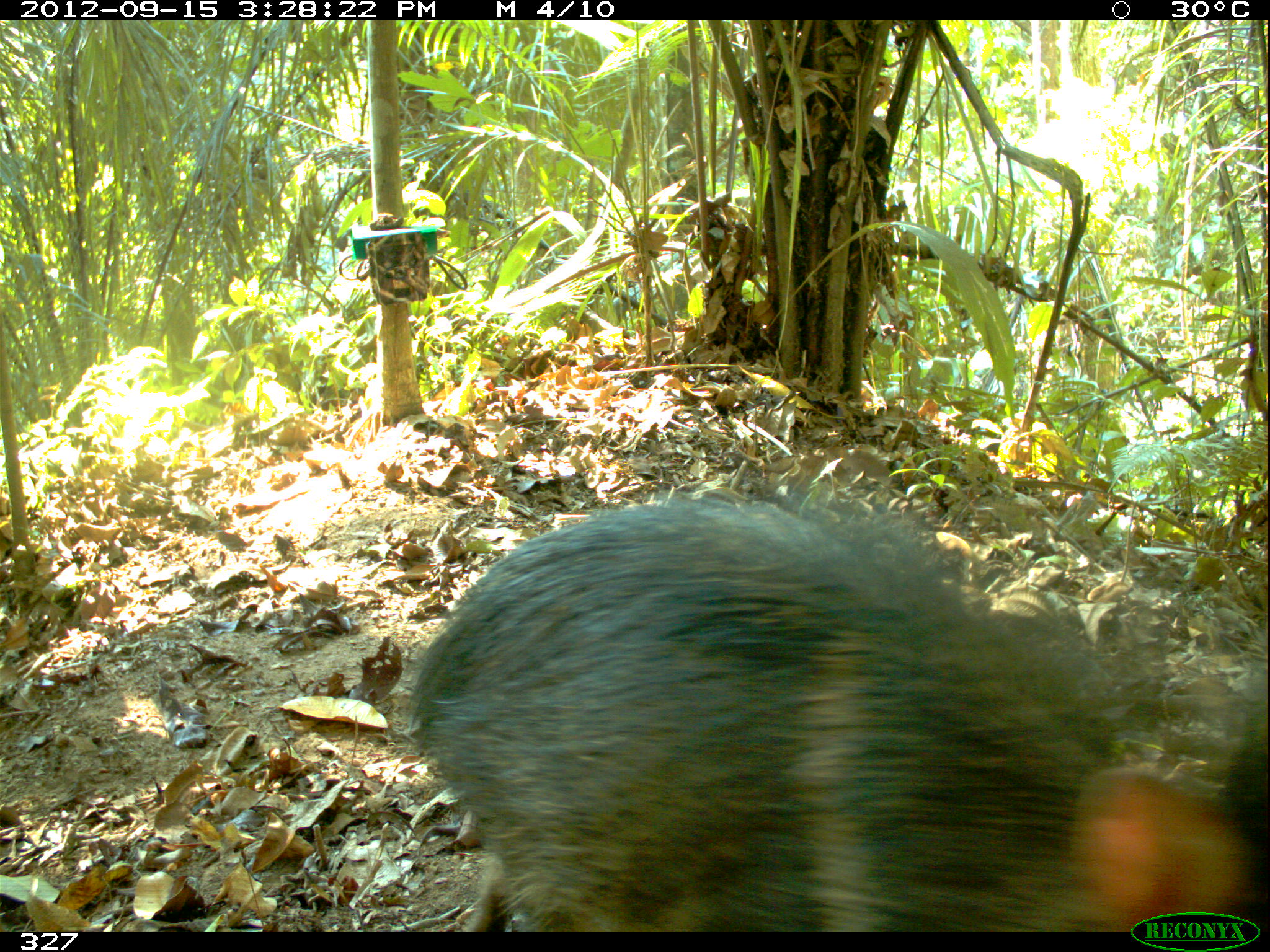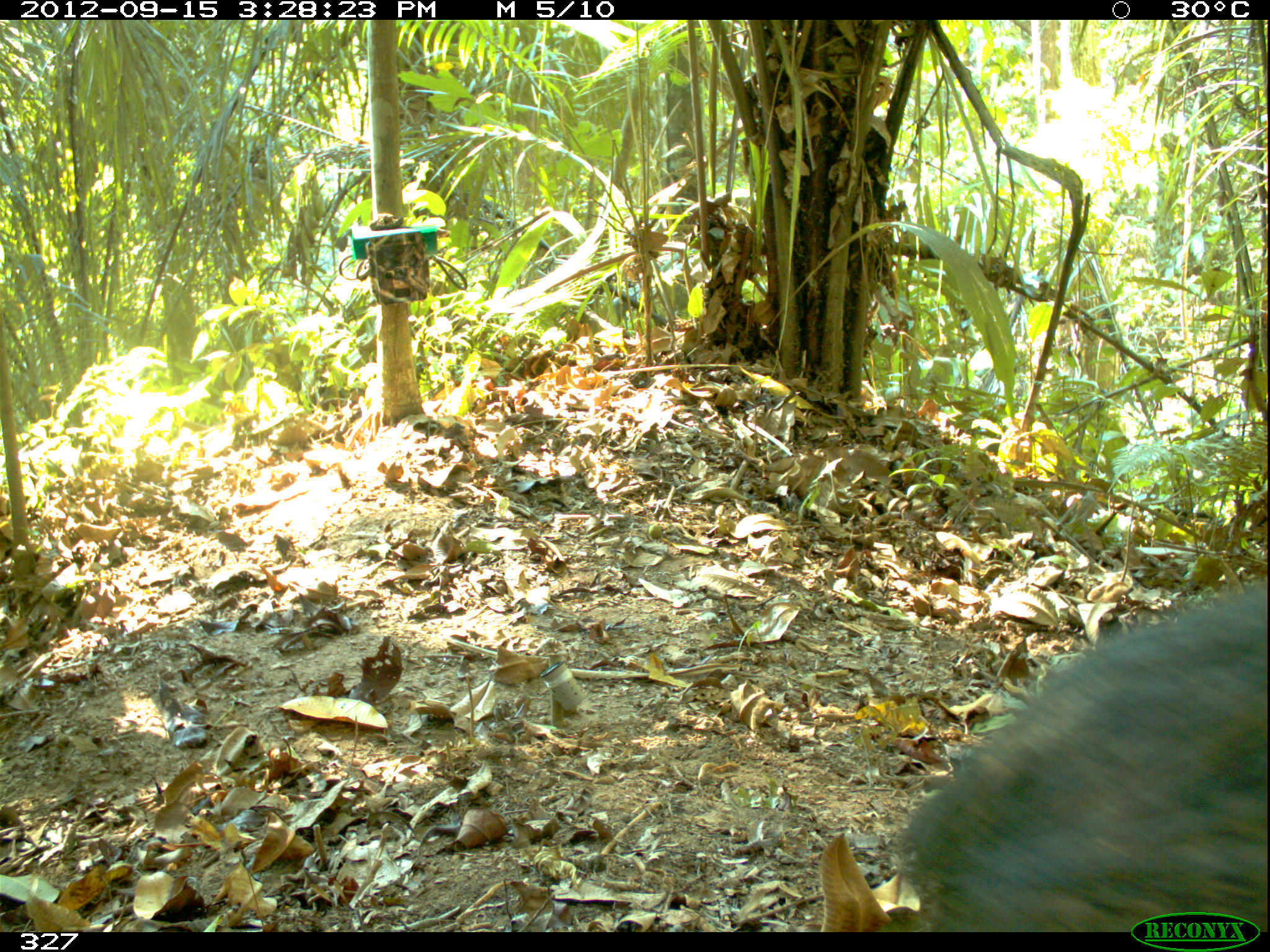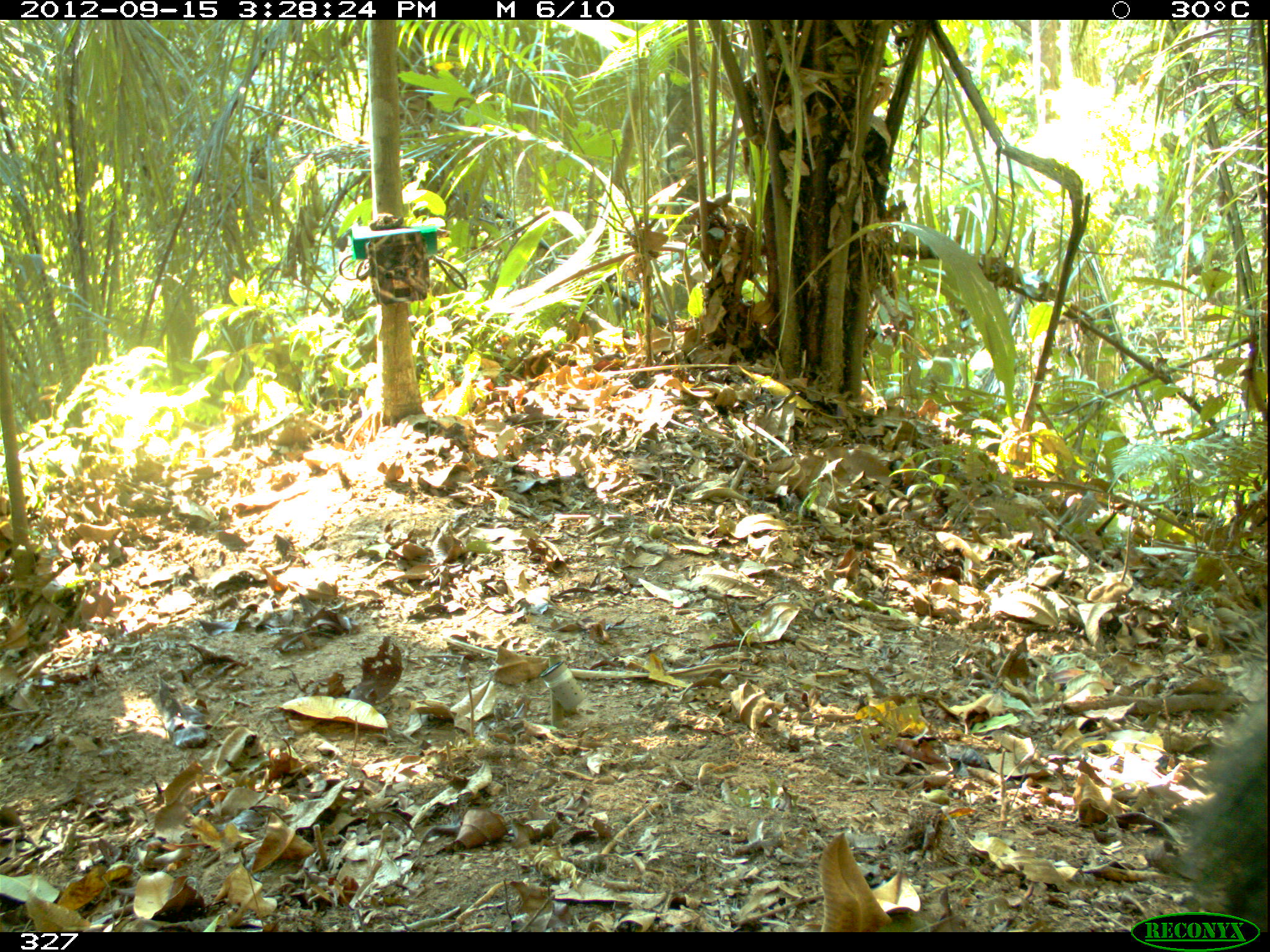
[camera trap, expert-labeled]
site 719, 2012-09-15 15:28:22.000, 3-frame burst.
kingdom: Animalia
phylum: Chordata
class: Mammalia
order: Artiodactyla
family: Tayassuidae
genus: Pecari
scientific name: Pecari tajacu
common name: collared peccary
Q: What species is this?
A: Pecari tajacu (collared peccary).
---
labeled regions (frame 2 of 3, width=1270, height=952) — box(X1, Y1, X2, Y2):
pecari tajacu: box(889, 583, 1264, 927)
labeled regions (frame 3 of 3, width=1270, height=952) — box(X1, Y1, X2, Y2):
pecari tajacu: box(1164, 704, 1264, 927)